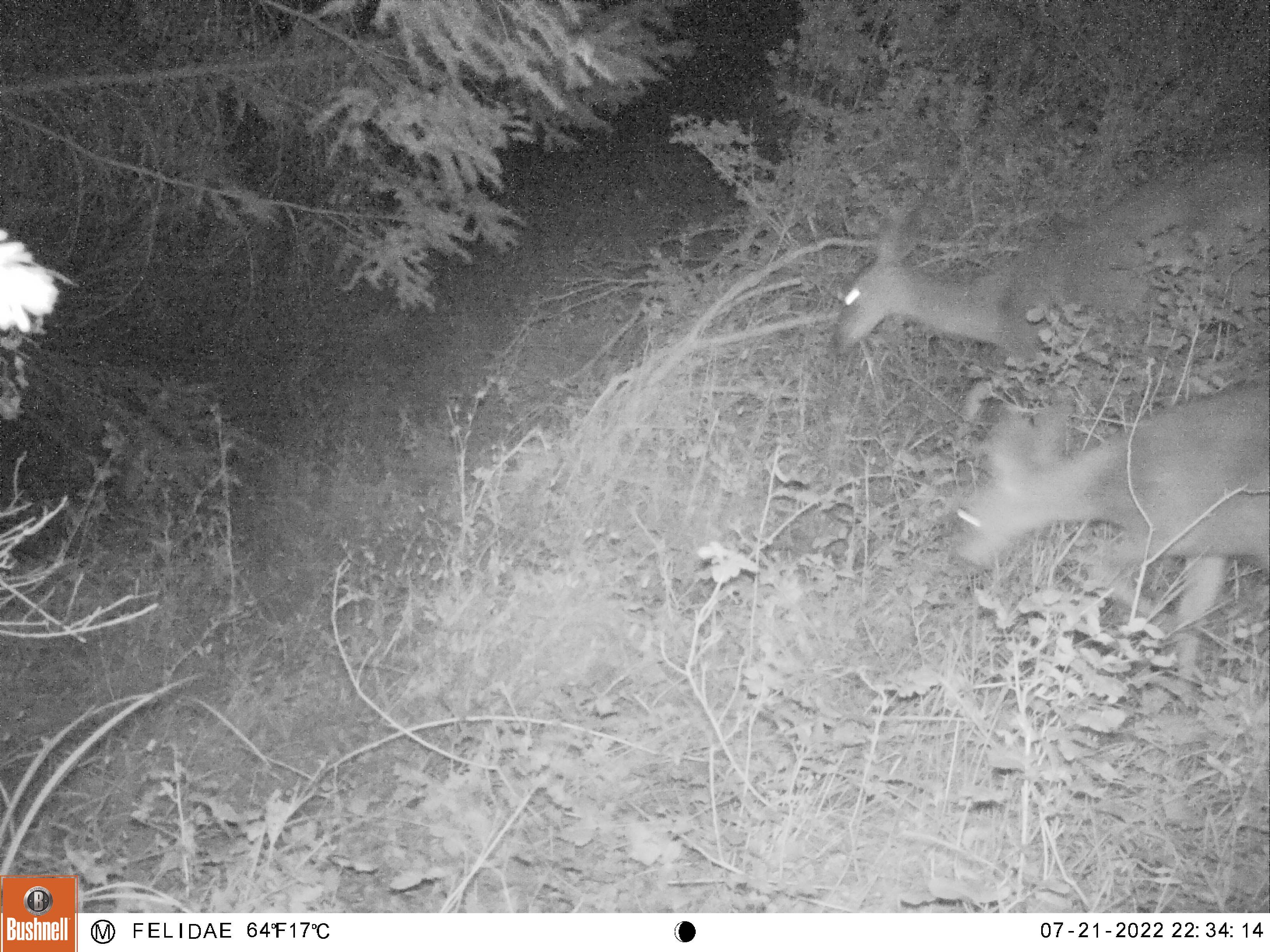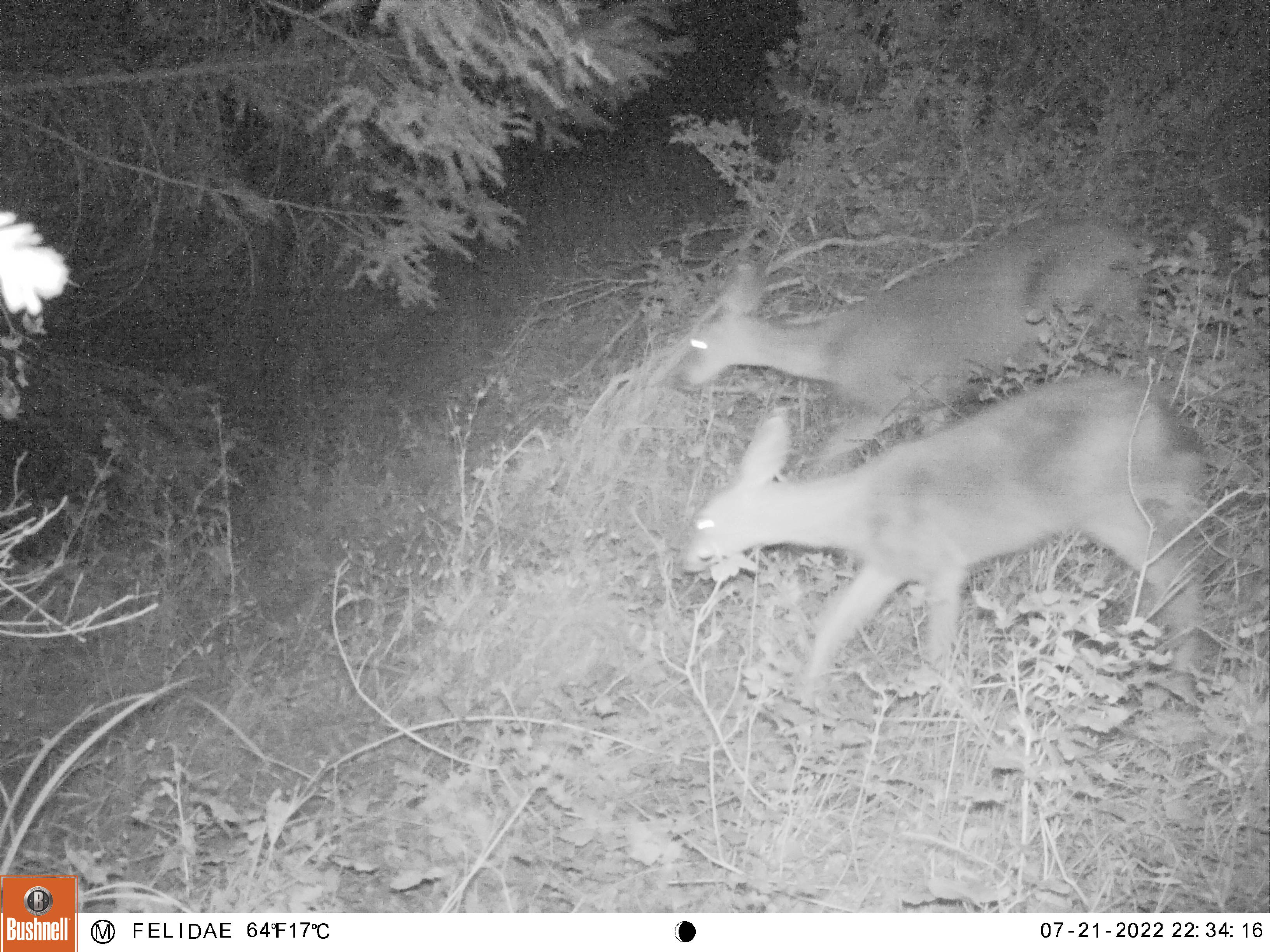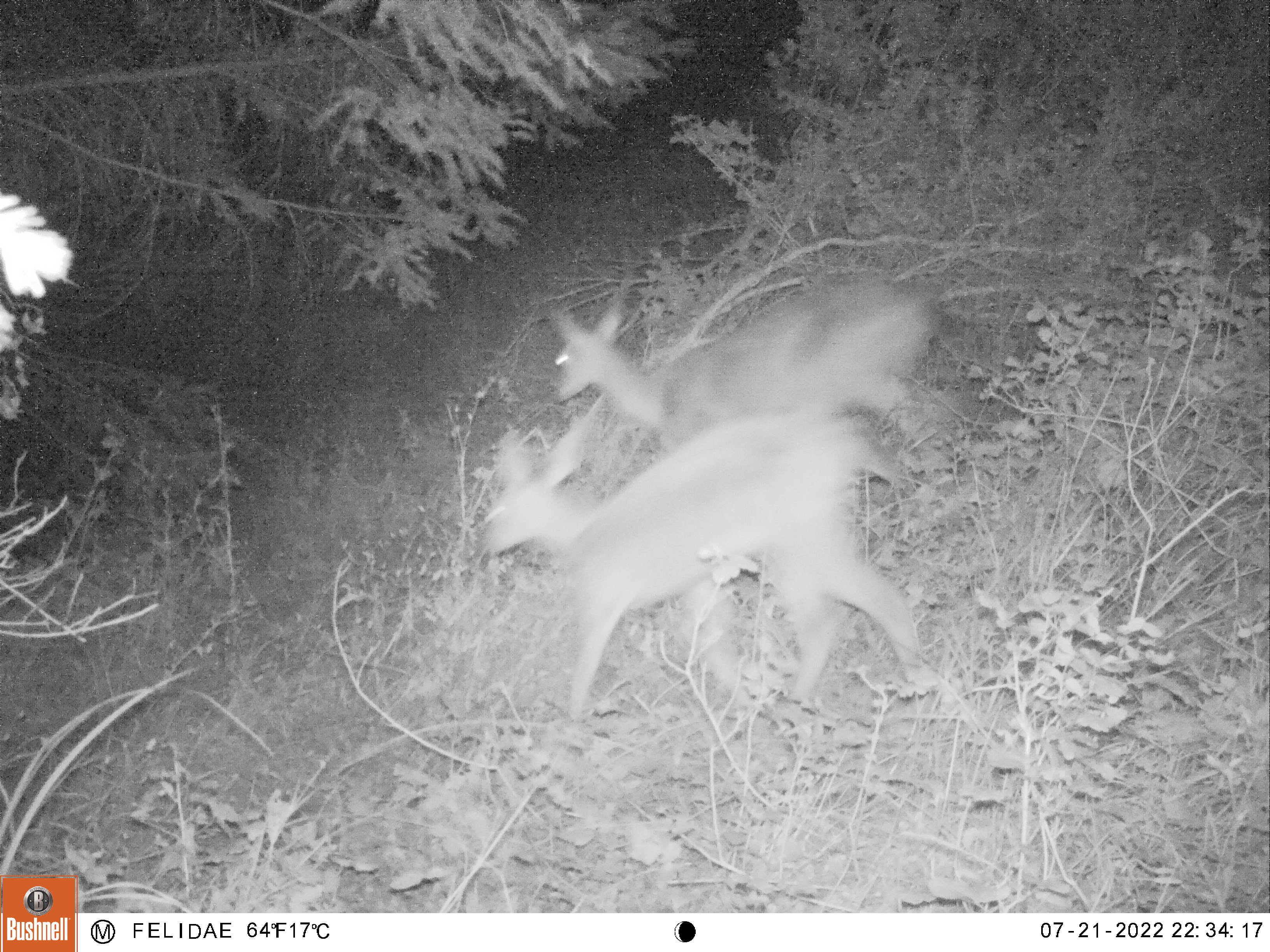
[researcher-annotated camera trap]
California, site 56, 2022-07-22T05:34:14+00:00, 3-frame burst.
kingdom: Animalia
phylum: Chordata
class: Mammalia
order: Artiodactyla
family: Cervidae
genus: Odocoileus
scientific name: Odocoileus hemionus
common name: mule deer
Mule deer (Odocoileus hemionus).